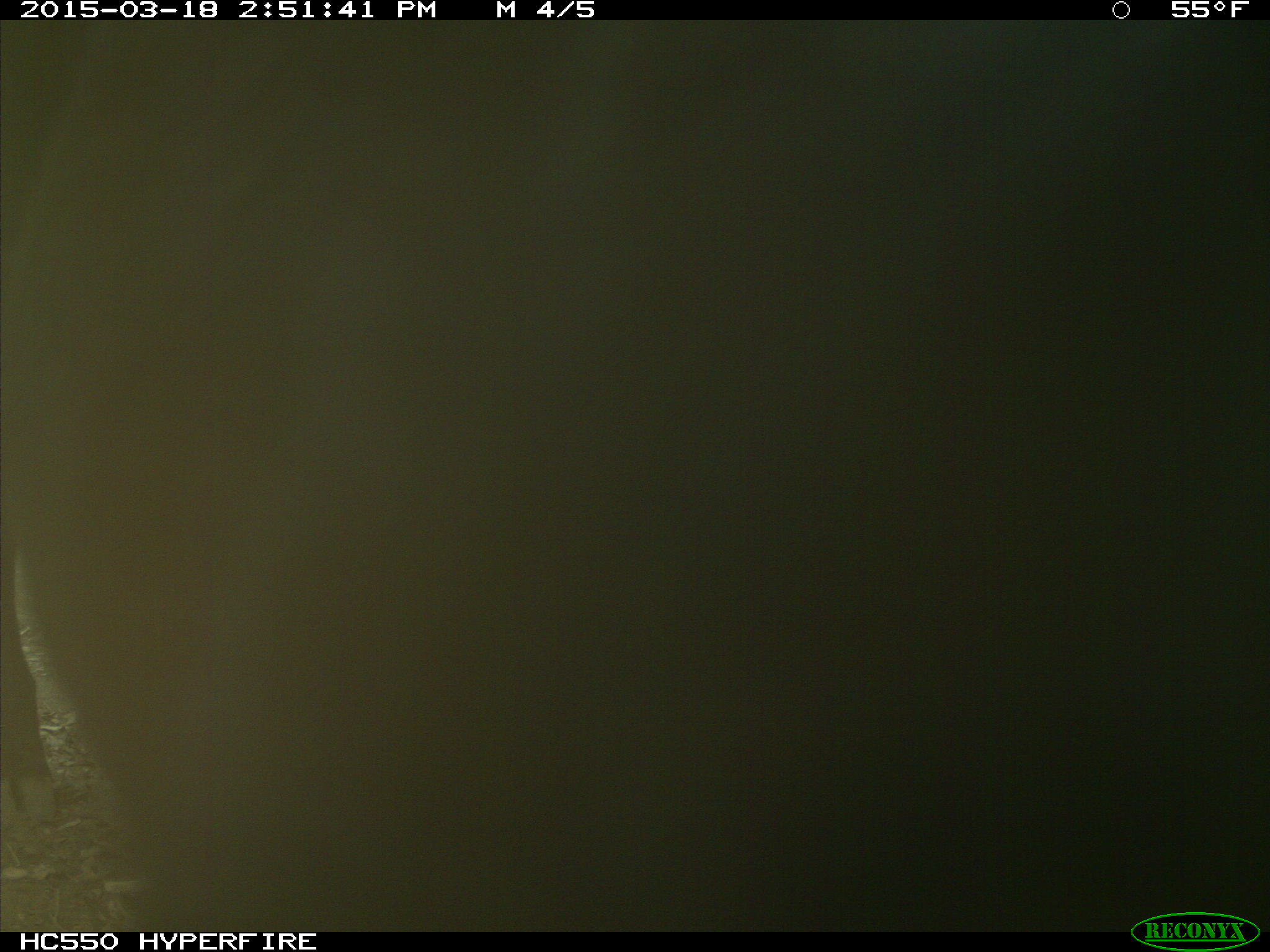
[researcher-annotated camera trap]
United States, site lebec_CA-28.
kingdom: Animalia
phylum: Chordata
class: Mammalia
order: Artiodactyla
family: Bovidae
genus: Bos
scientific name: Bos taurus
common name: domestic cow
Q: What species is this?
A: Bos taurus (domestic cow).